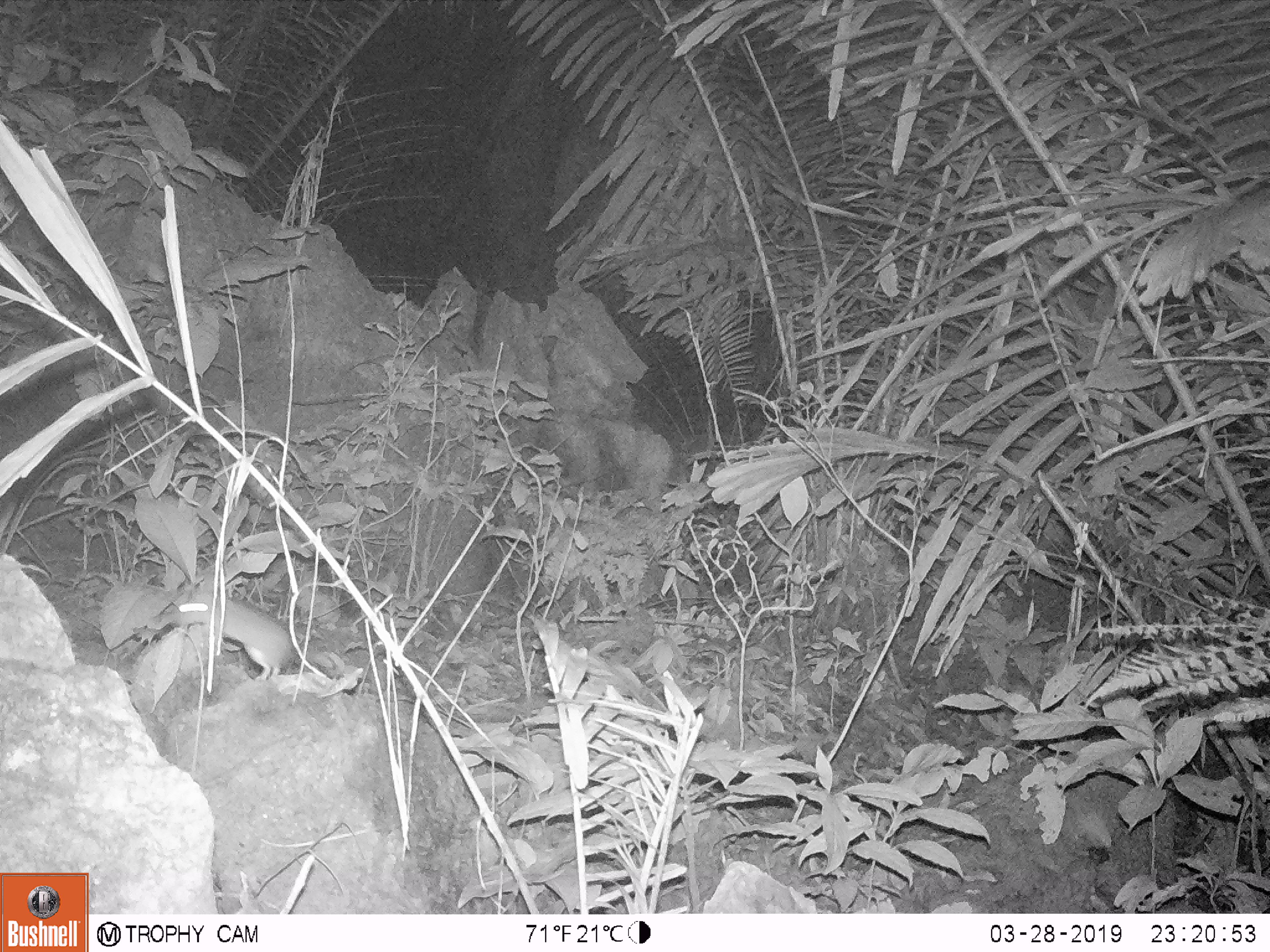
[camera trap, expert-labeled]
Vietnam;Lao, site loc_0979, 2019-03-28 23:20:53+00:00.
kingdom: Animalia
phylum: Chordata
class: Mammalia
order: Rodentia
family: Muridae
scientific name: Muridae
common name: old-world mice and rats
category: unidentified murid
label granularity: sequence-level